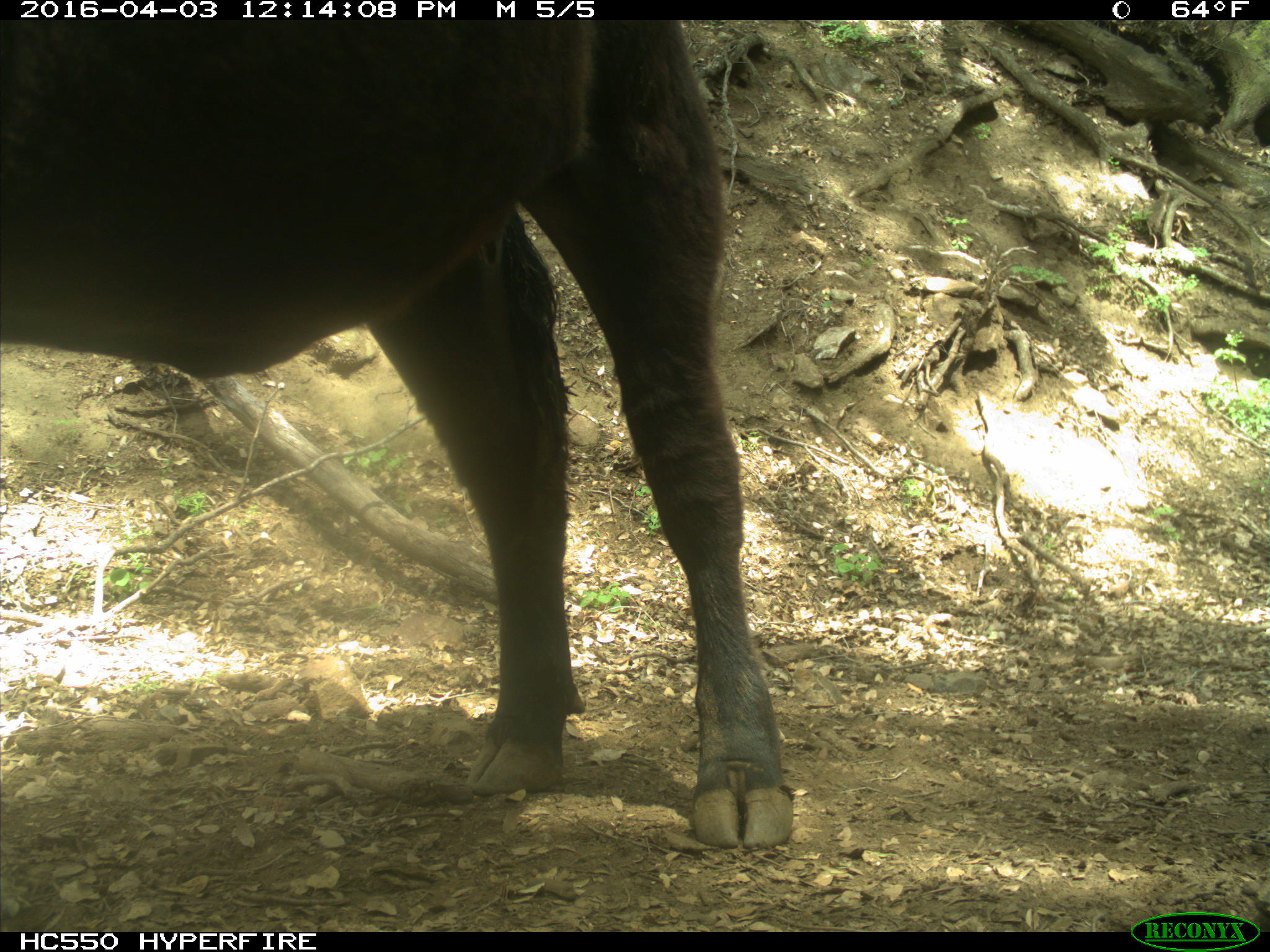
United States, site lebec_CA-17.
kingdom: Animalia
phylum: Chordata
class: Mammalia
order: Artiodactyla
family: Bovidae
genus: Bos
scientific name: Bos taurus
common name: domestic cow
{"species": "Bos taurus (domestic cow)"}